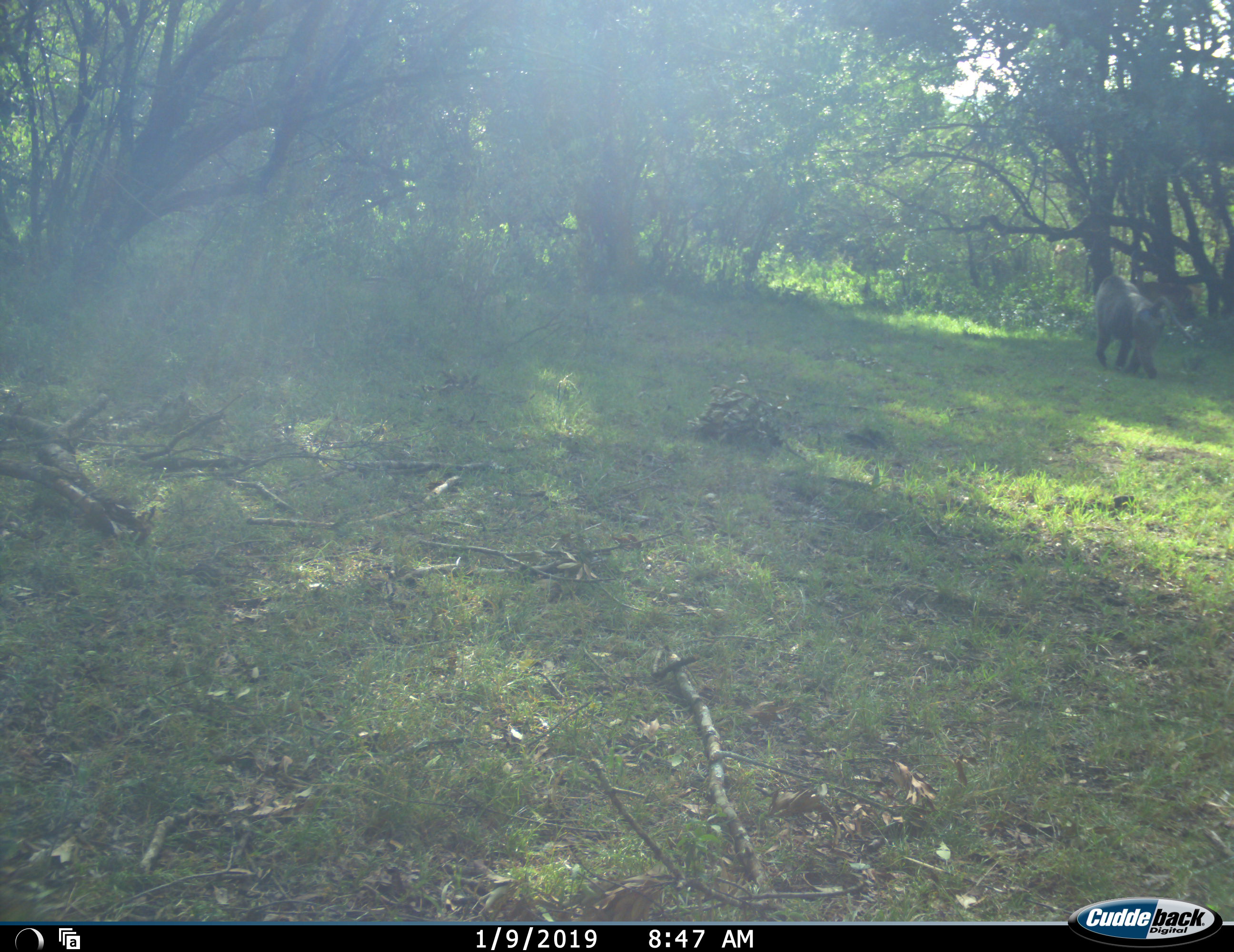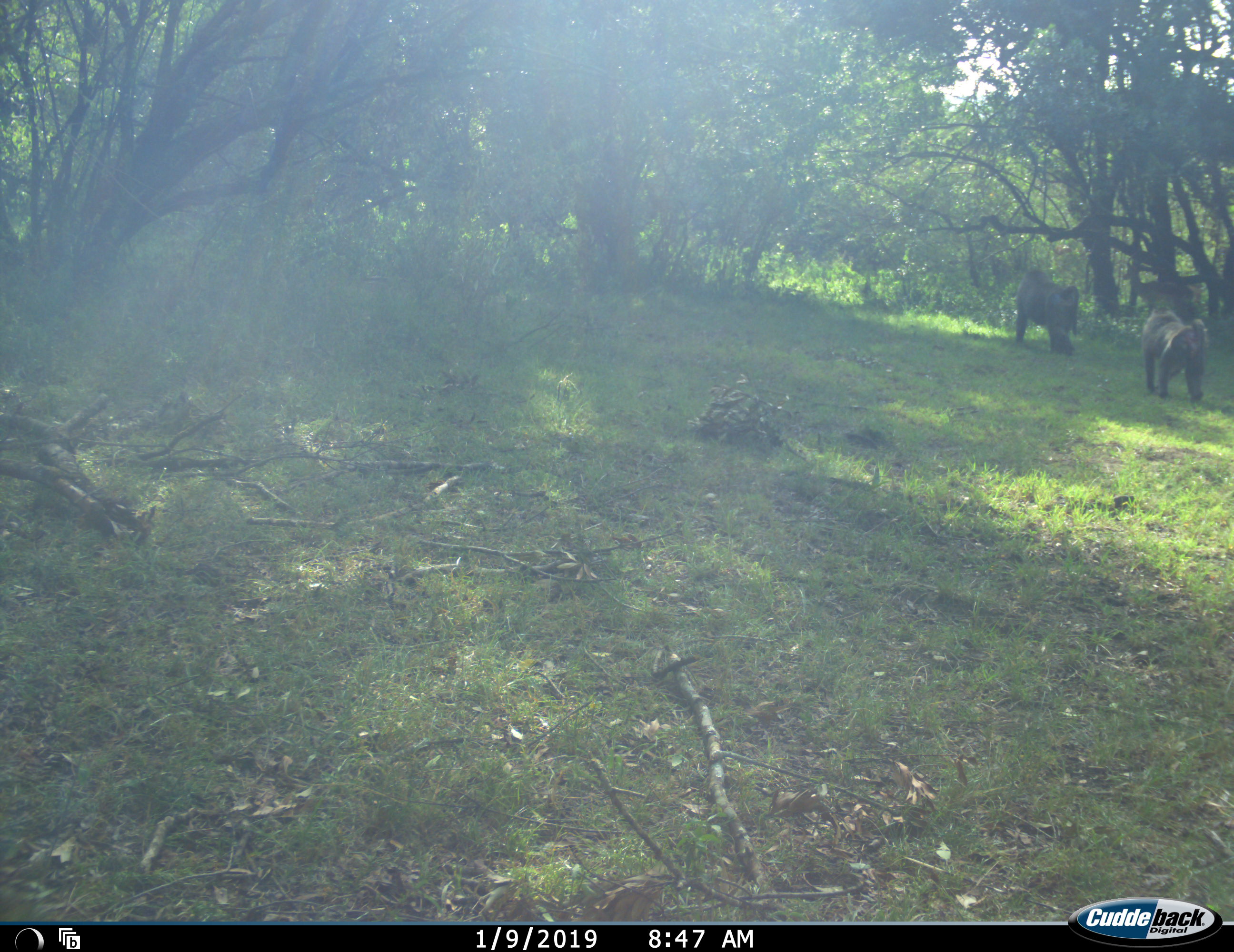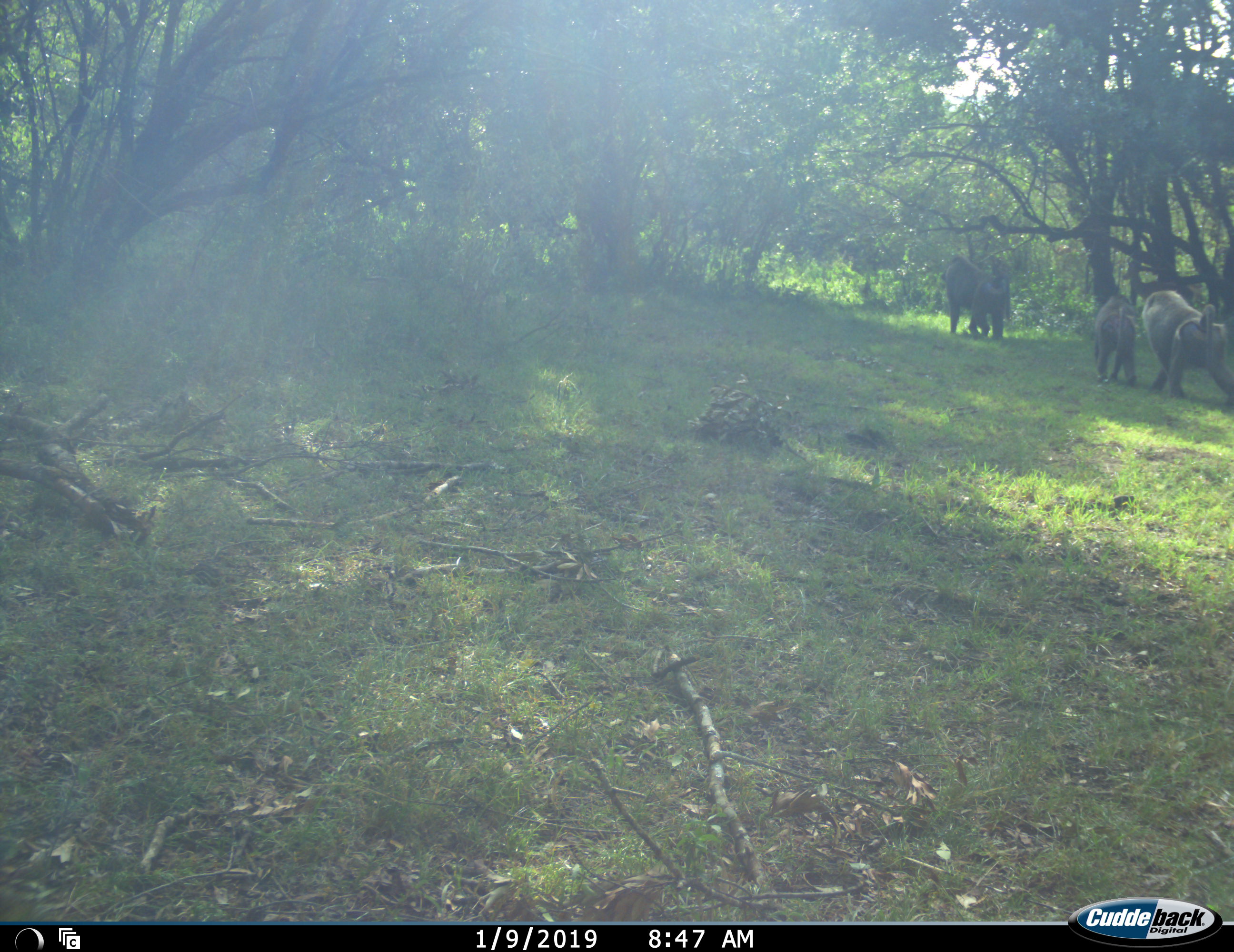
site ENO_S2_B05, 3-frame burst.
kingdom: Animalia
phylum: Chordata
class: Mammalia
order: Primates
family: Cercopithecidae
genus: Papio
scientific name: Papio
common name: baboon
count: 3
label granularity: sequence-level